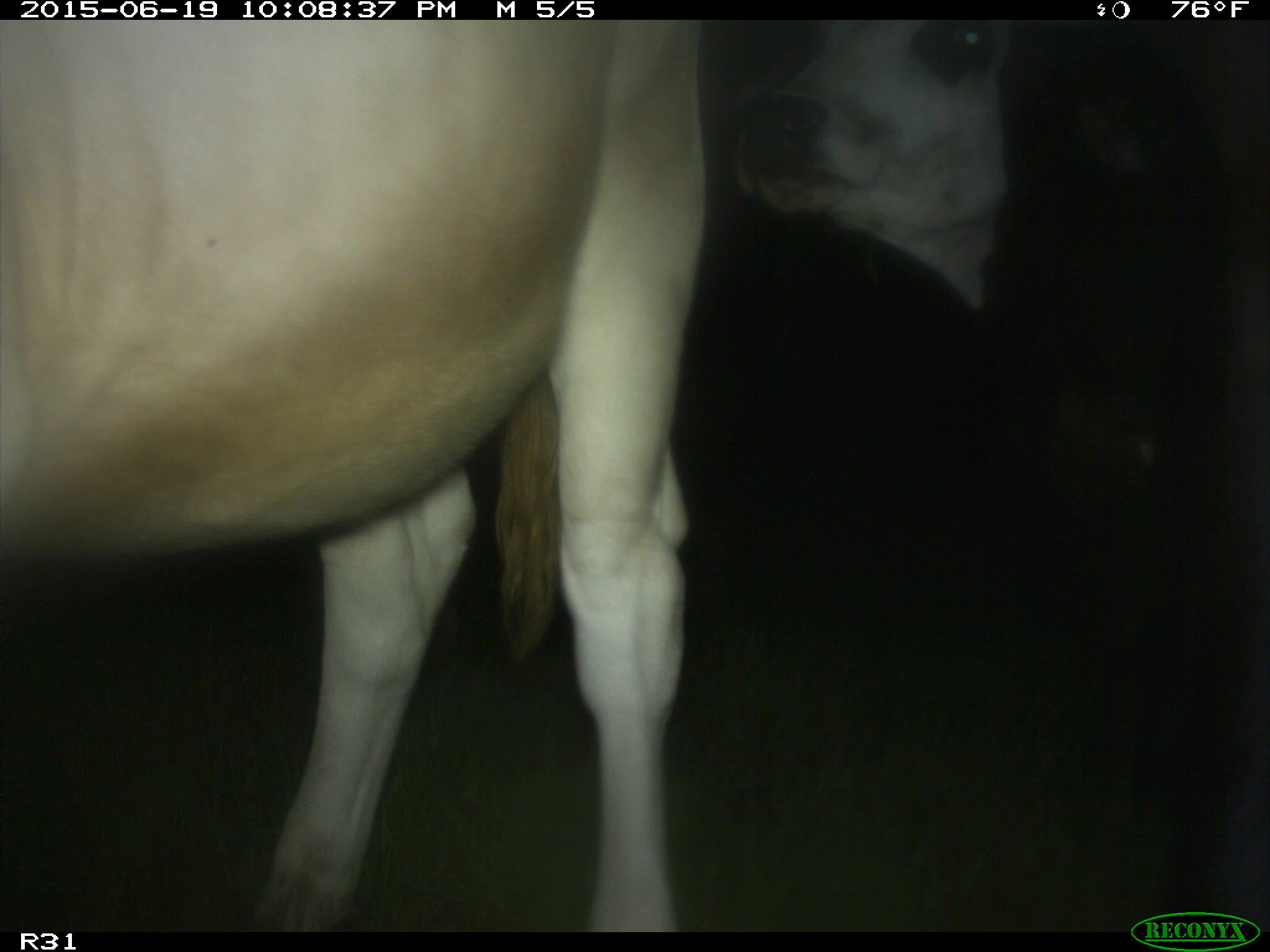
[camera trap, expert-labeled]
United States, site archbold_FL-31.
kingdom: Animalia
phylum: Chordata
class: Mammalia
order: Artiodactyla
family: Bovidae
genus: Bos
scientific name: Bos taurus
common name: domestic cow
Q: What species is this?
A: Bos taurus (domestic cow).